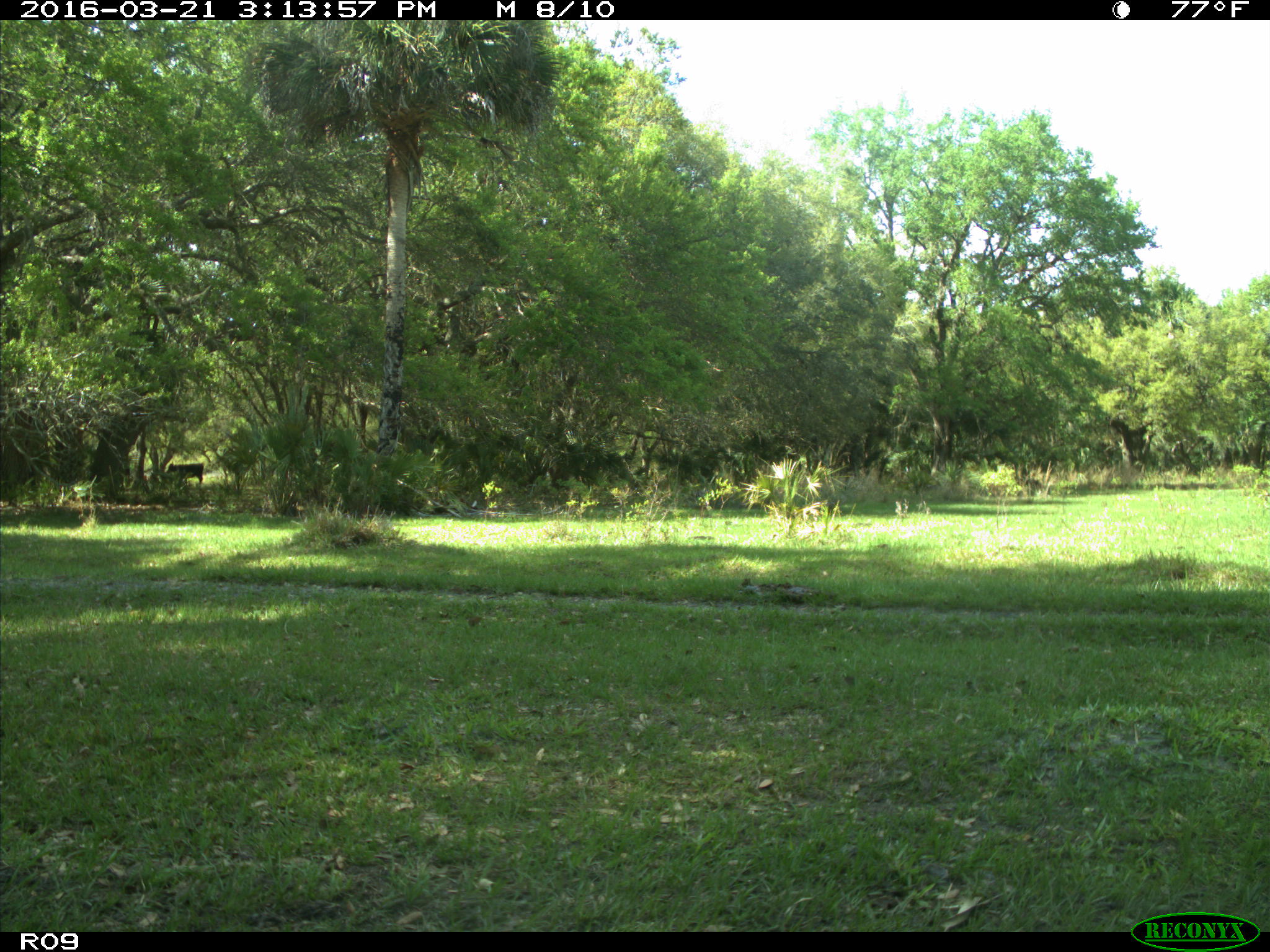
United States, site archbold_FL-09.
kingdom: Animalia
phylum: Chordata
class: Mammalia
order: Artiodactyla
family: Bovidae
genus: Bos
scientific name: Bos taurus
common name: domestic cow